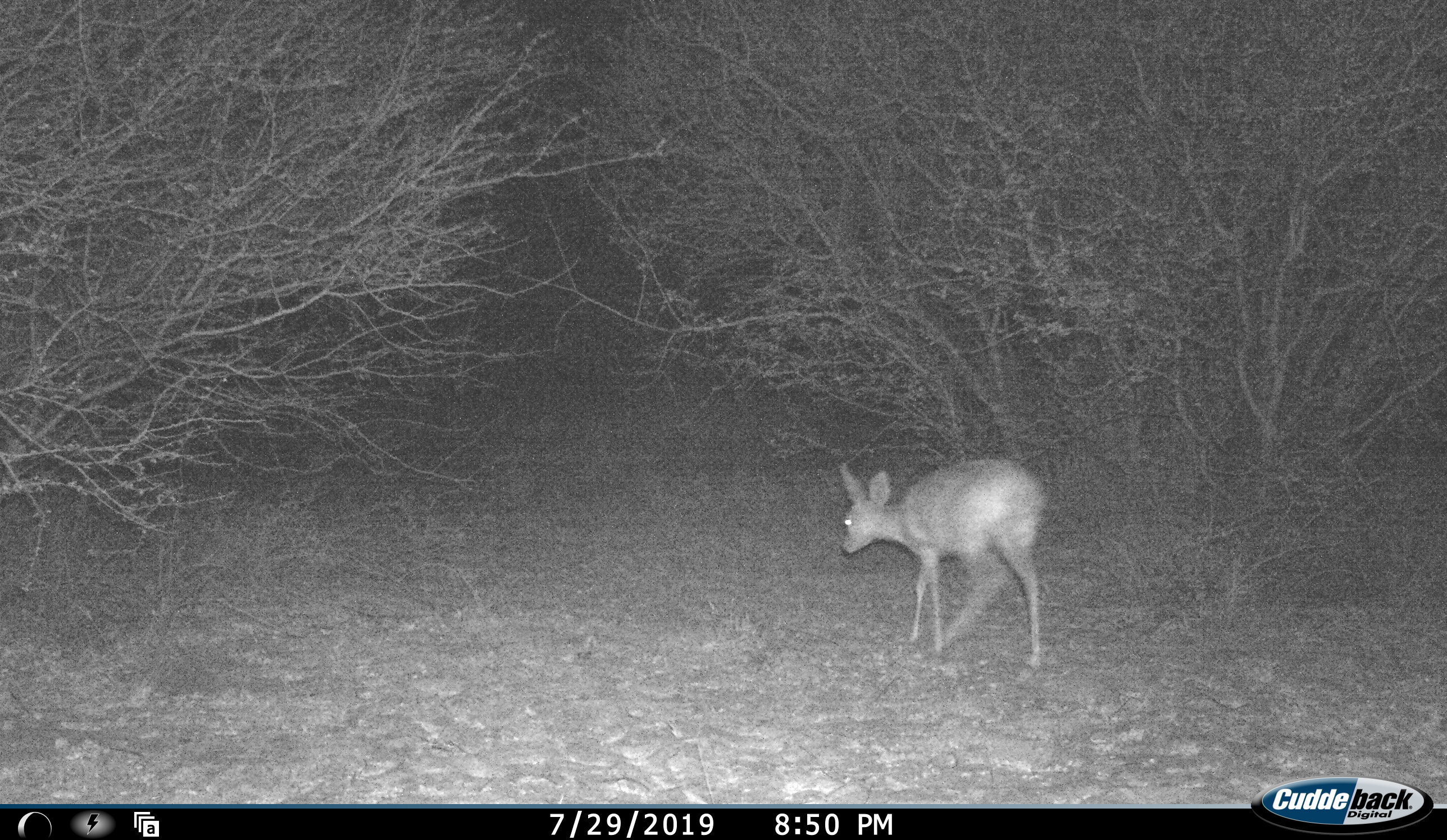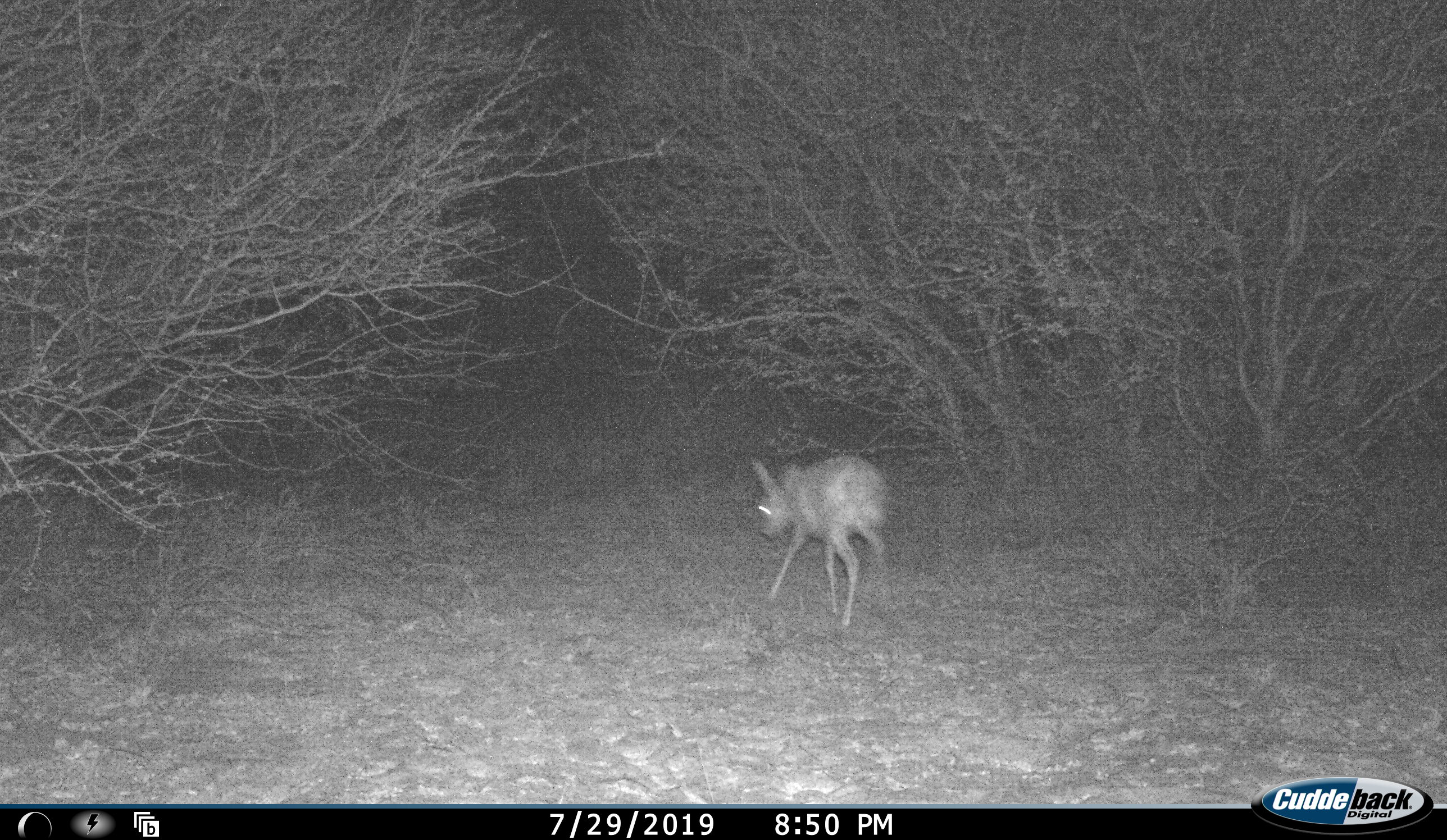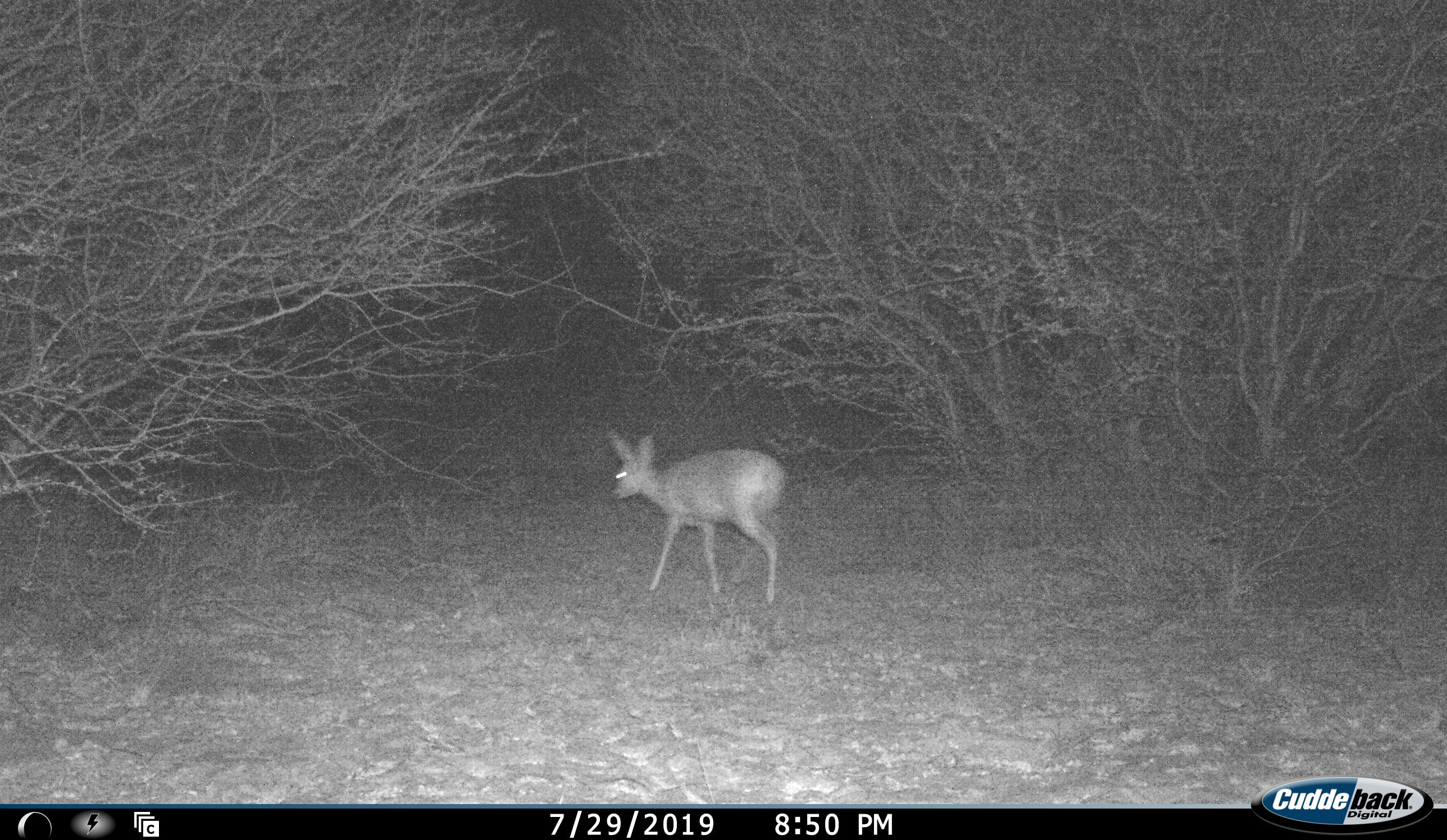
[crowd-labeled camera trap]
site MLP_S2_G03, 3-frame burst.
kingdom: Animalia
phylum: Chordata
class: Mammalia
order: Artiodactyla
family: Bovidae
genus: Raphicerus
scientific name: Raphicerus campestris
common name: steenbok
Steenbok (Raphicerus campestris), count 1. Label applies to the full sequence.